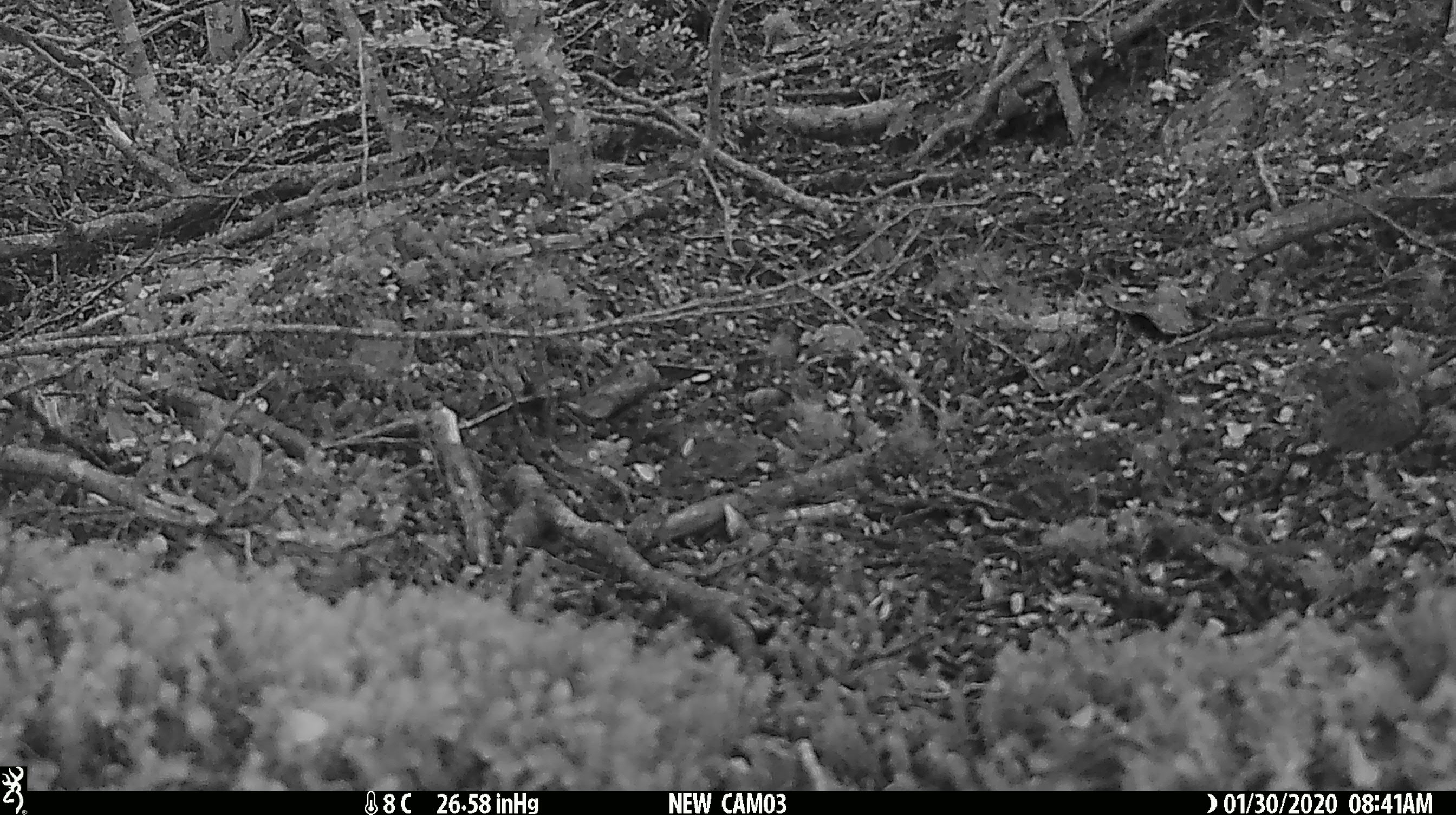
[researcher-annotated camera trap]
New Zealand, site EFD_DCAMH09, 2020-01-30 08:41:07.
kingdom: Animalia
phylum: Chordata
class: Aves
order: Passeriformes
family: Prunellidae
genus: Prunella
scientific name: Prunella modularis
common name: dunnock